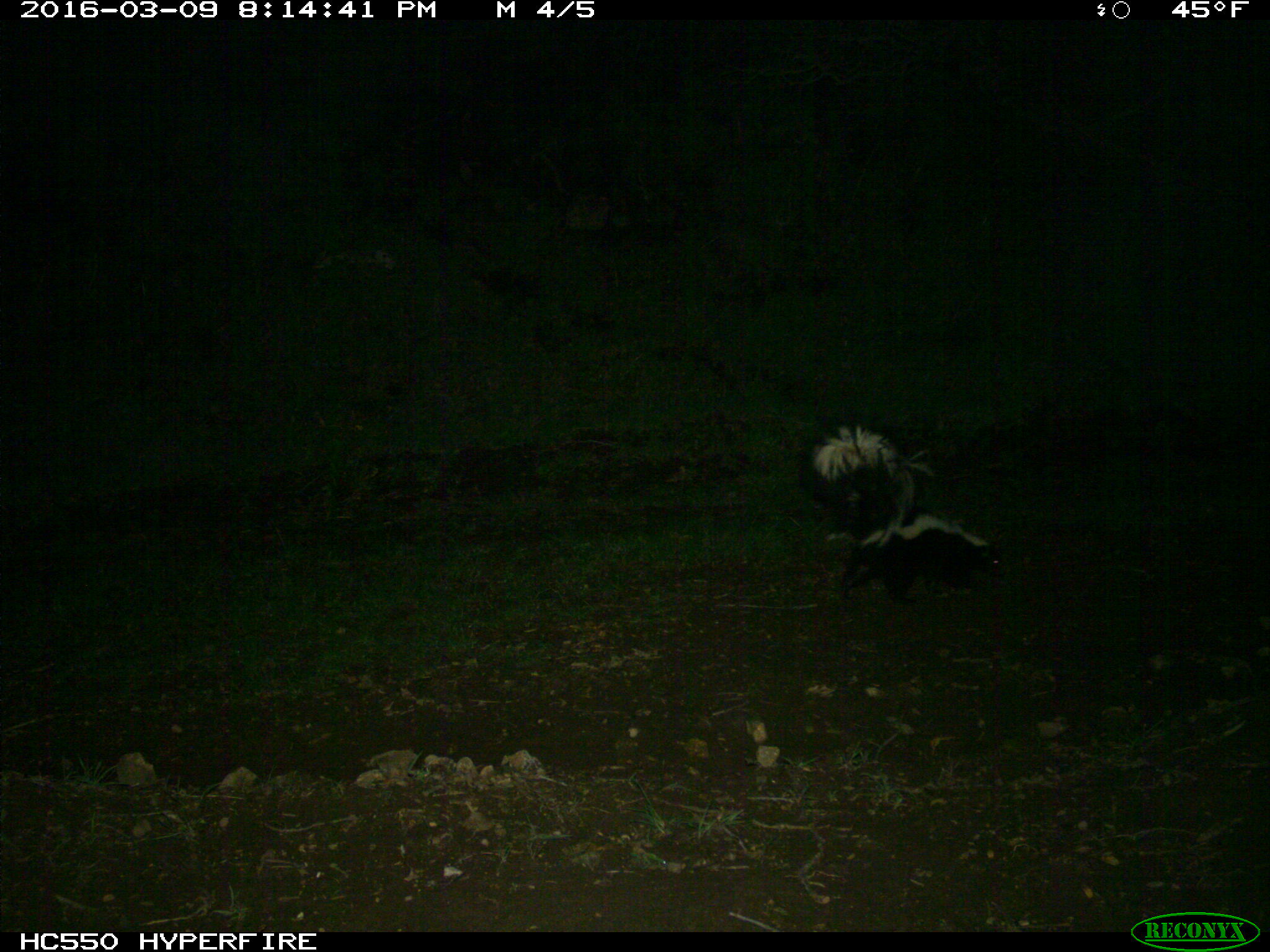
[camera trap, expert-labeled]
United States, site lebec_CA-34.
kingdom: Animalia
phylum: Chordata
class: Mammalia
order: Carnivora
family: Mephitidae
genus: Mephitis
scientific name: Mephitis mephitis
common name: striped skunk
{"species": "Mephitis mephitis (striped skunk)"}